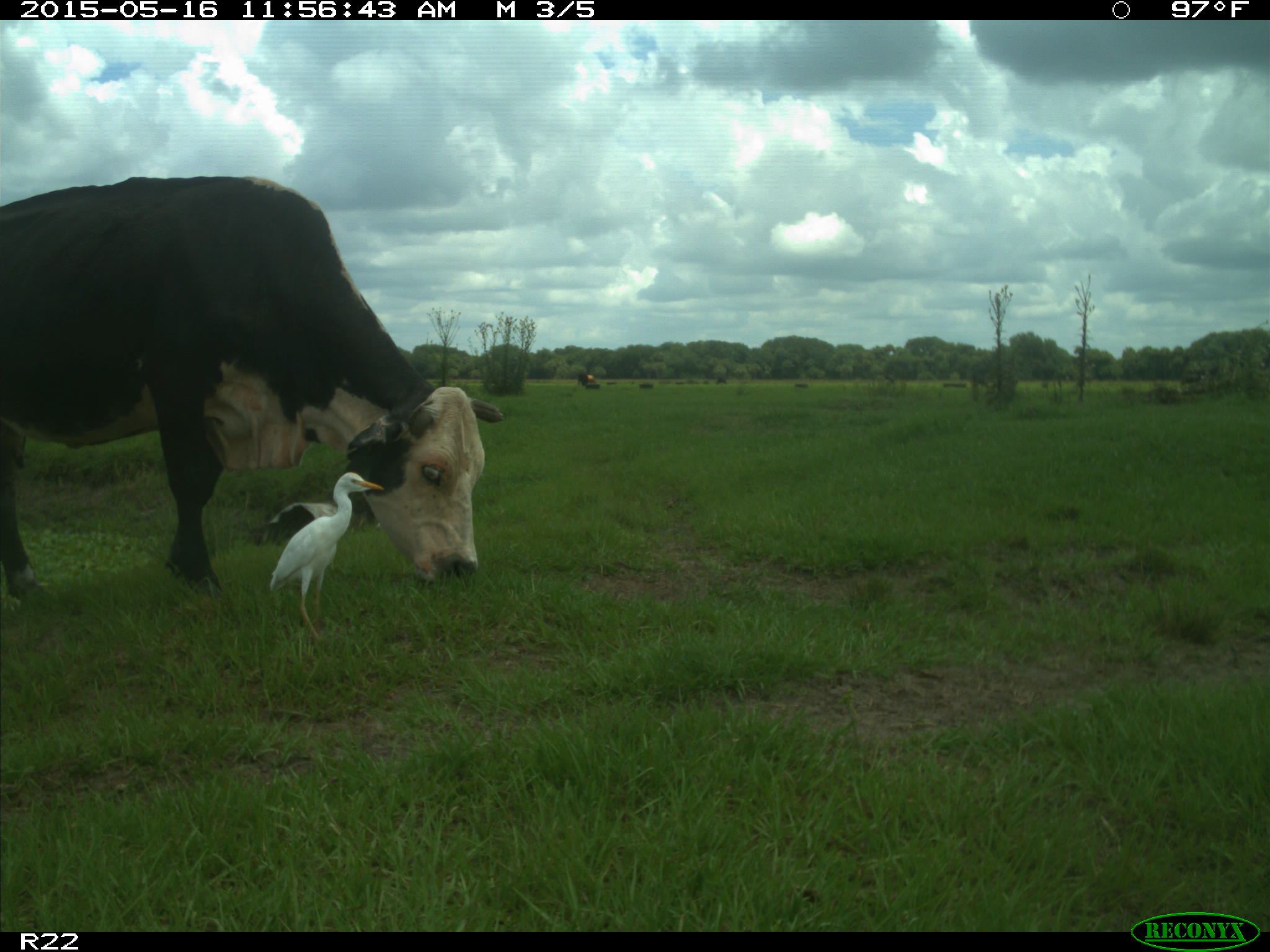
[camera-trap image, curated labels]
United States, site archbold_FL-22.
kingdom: Animalia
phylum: Chordata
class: Mammalia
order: Artiodactyla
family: Bovidae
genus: Bos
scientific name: Bos taurus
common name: domestic cow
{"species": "Bos taurus (domestic cow)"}